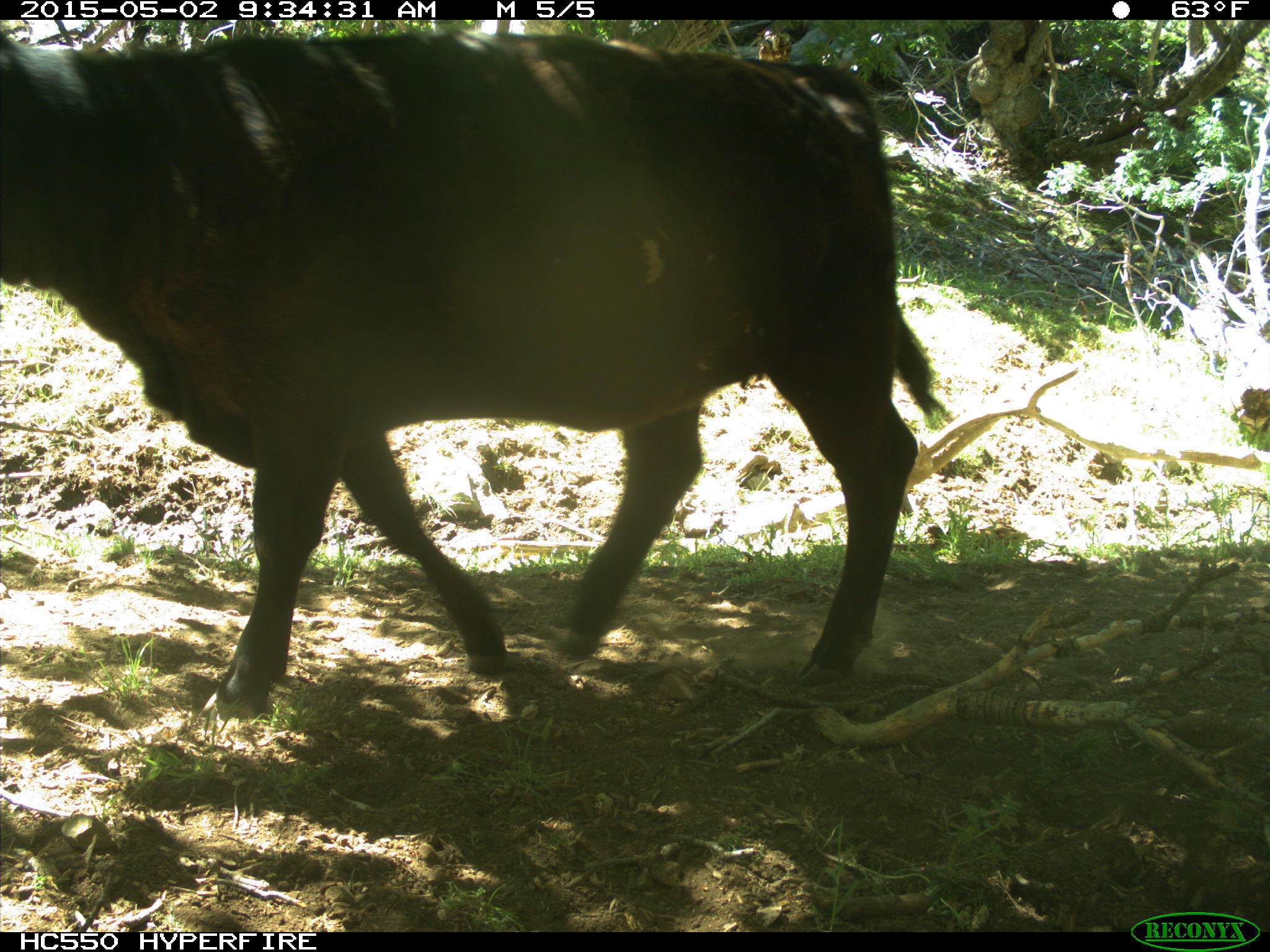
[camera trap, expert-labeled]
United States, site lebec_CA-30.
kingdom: Animalia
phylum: Chordata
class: Mammalia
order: Artiodactyla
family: Bovidae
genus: Bos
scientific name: Bos taurus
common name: domestic cow